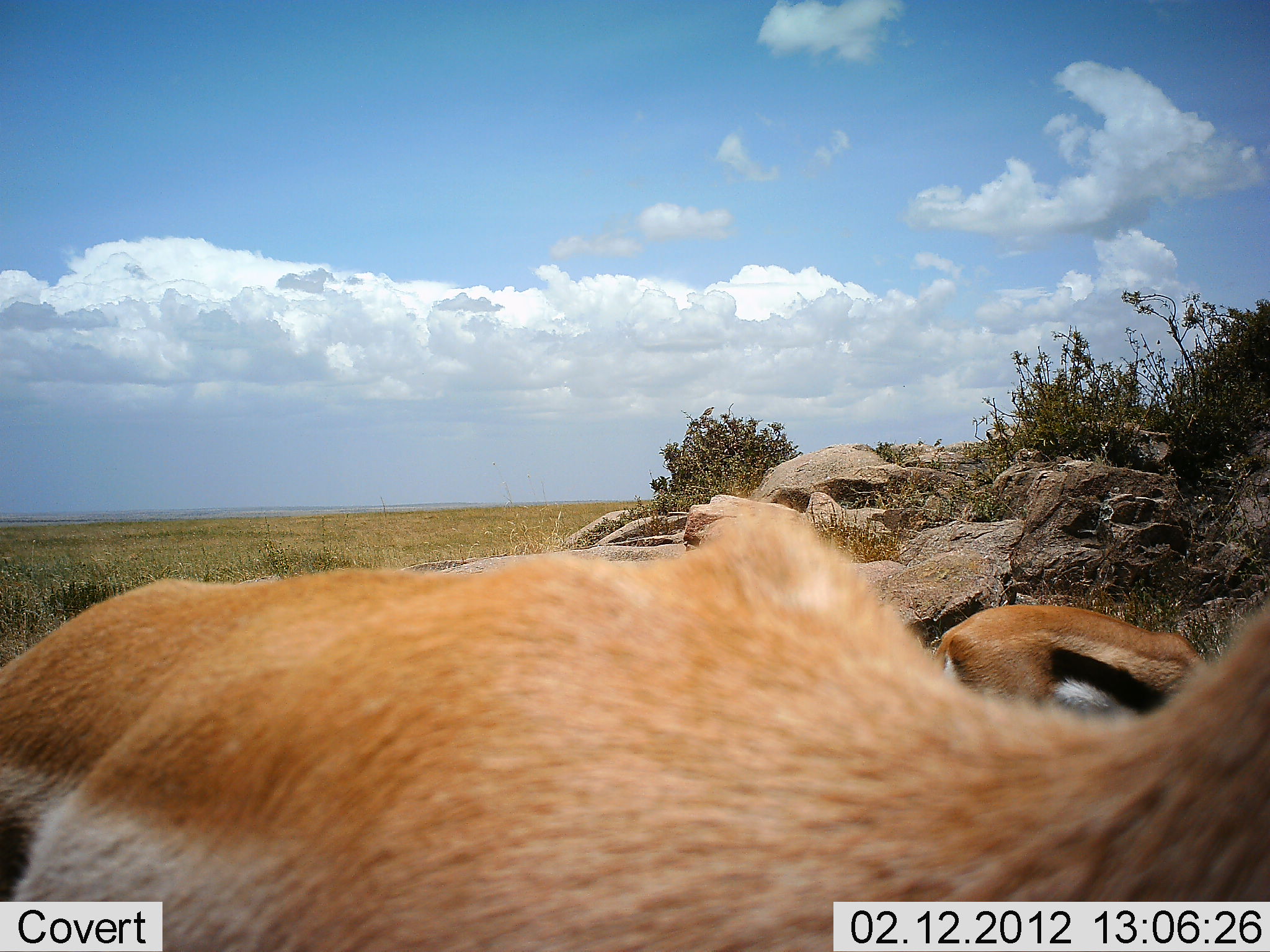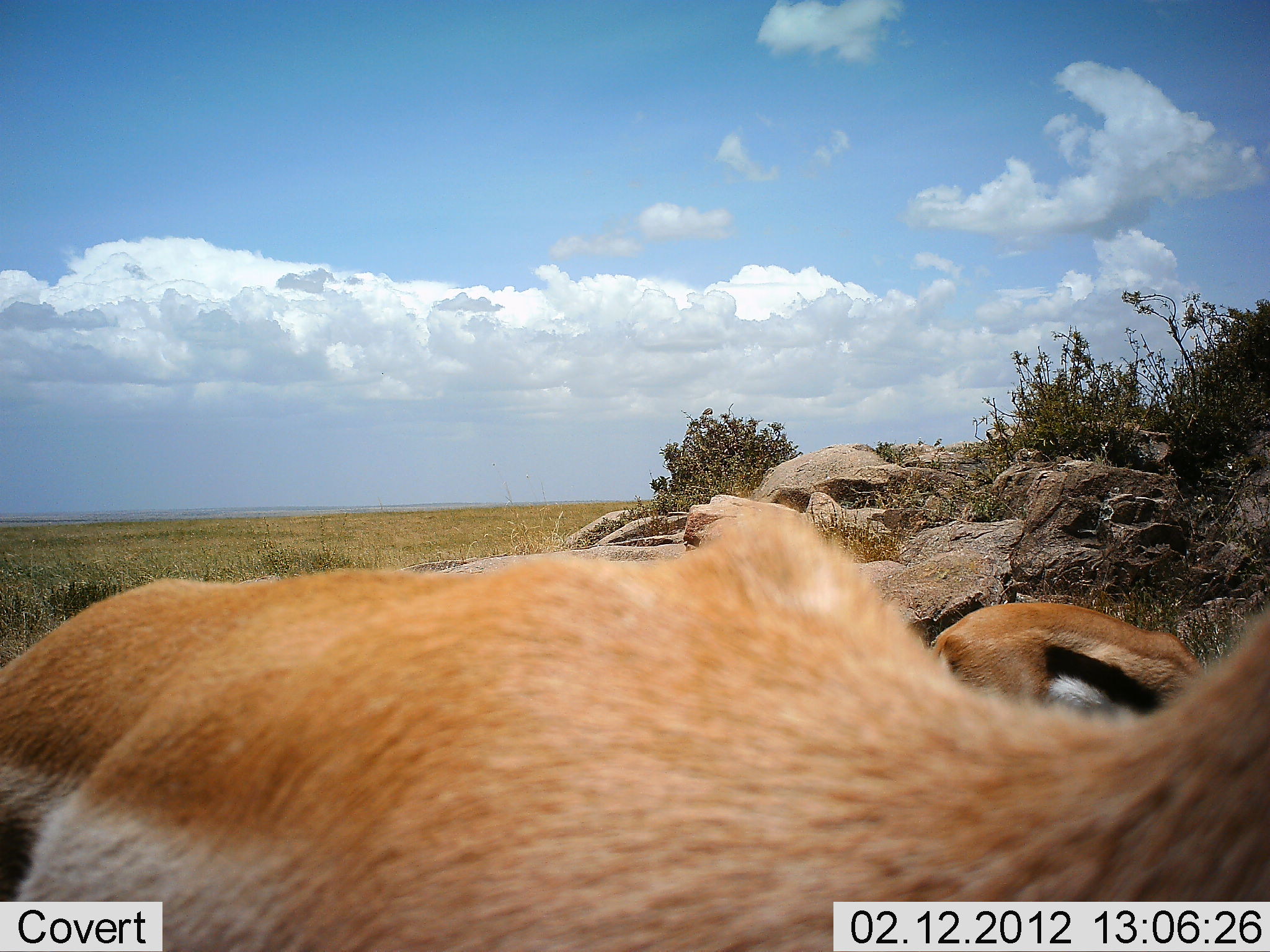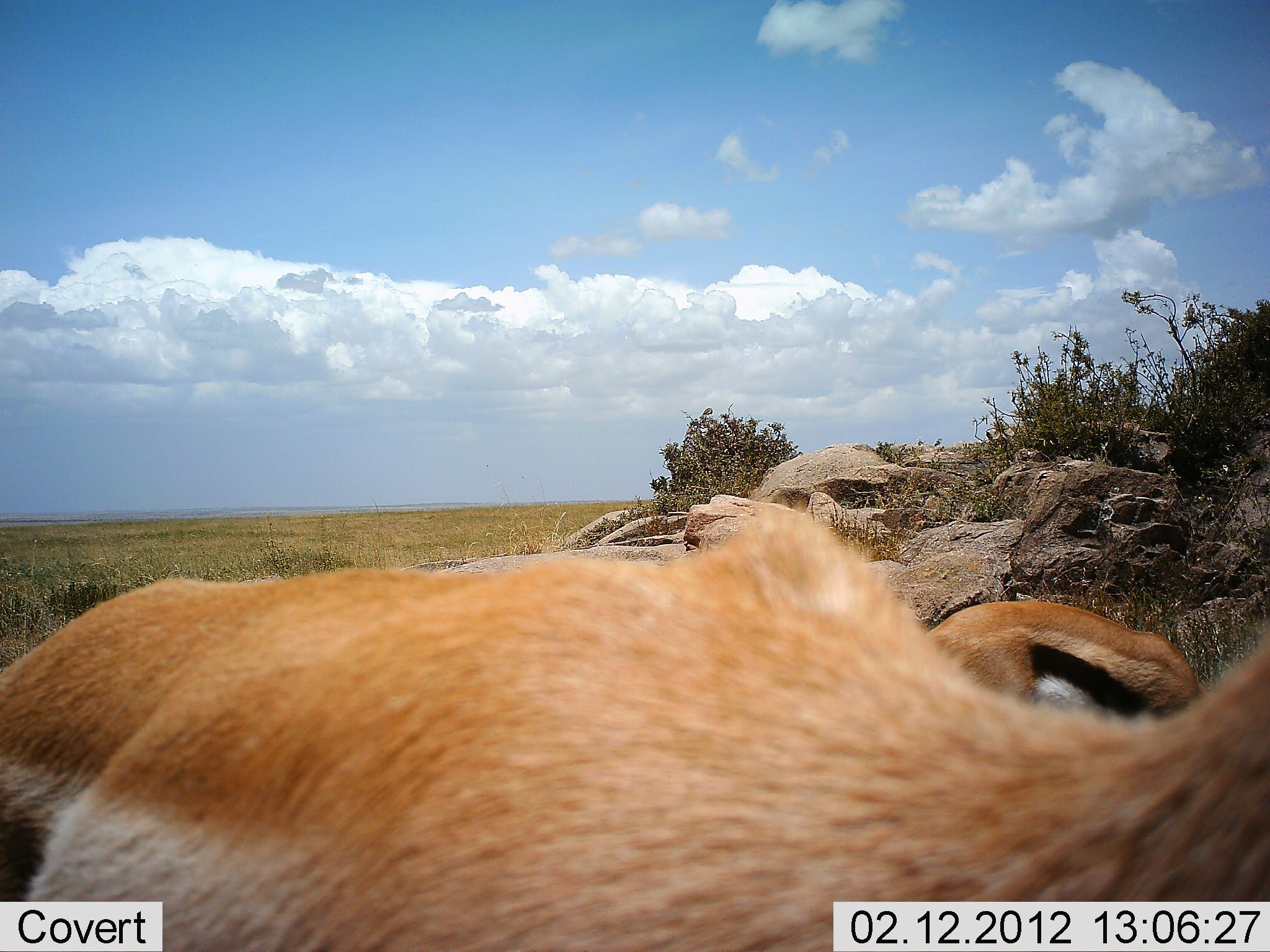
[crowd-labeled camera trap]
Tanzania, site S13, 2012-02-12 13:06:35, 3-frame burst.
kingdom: Animalia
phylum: Chordata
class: Mammalia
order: Artiodactyla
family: Bovidae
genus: Eudorcas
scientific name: Eudorcas thomsonii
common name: thomson's gazelle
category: gazellethomsons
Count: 2.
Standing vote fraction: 88%.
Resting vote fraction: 0%.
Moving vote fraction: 0%.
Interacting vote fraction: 0%.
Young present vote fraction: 0%.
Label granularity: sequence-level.